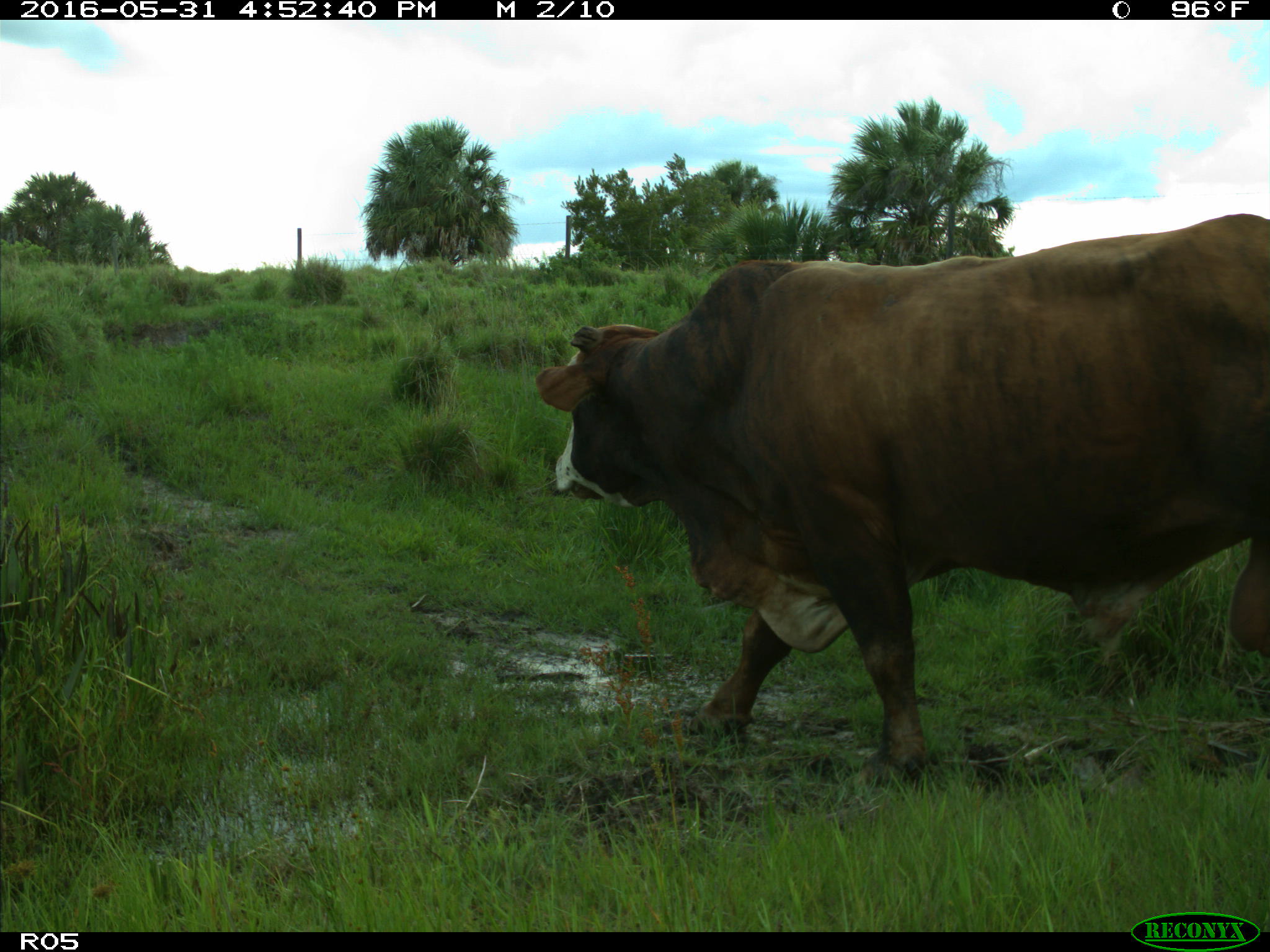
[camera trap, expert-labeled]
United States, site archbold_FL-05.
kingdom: Animalia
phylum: Chordata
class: Mammalia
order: Artiodactyla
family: Bovidae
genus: Bos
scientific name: Bos taurus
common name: domestic cow